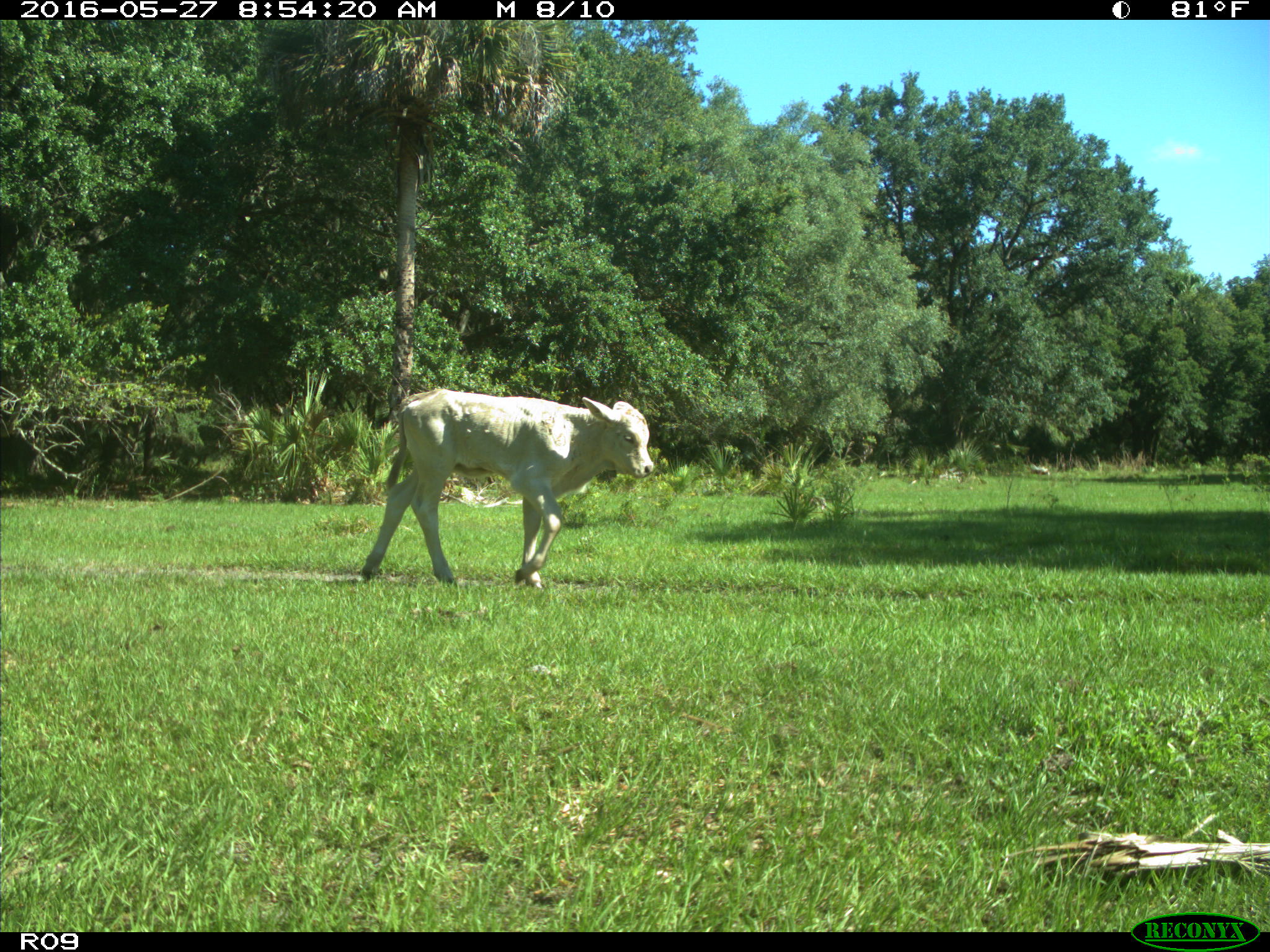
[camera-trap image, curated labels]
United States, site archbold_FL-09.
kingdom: Animalia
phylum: Chordata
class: Mammalia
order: Artiodactyla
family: Bovidae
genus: Bos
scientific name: Bos taurus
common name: domestic cow